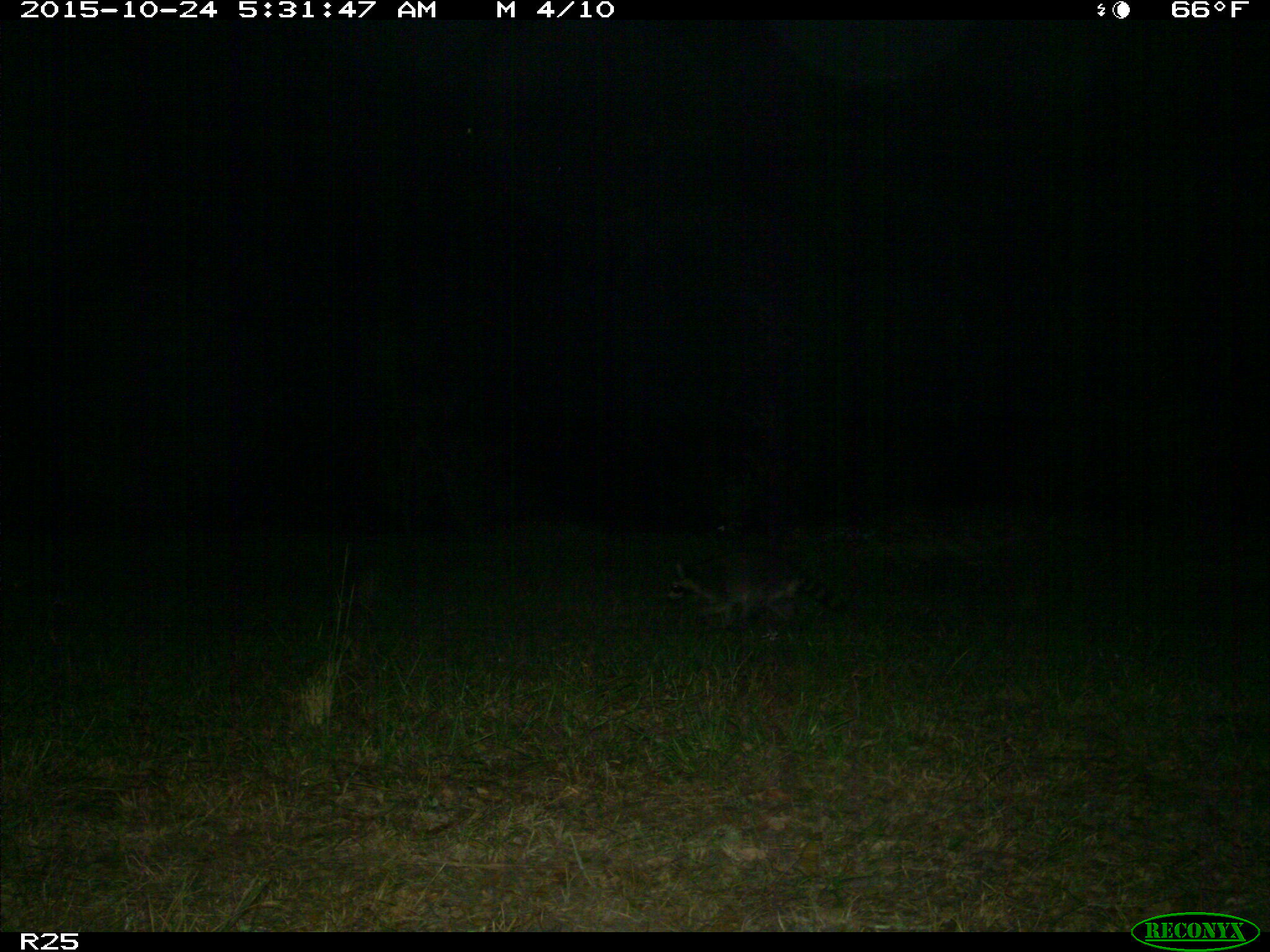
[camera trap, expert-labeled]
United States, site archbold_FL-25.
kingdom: Animalia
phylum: Chordata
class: Mammalia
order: Carnivora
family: Procyonidae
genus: Procyon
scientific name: Procyon lotor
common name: common raccoon